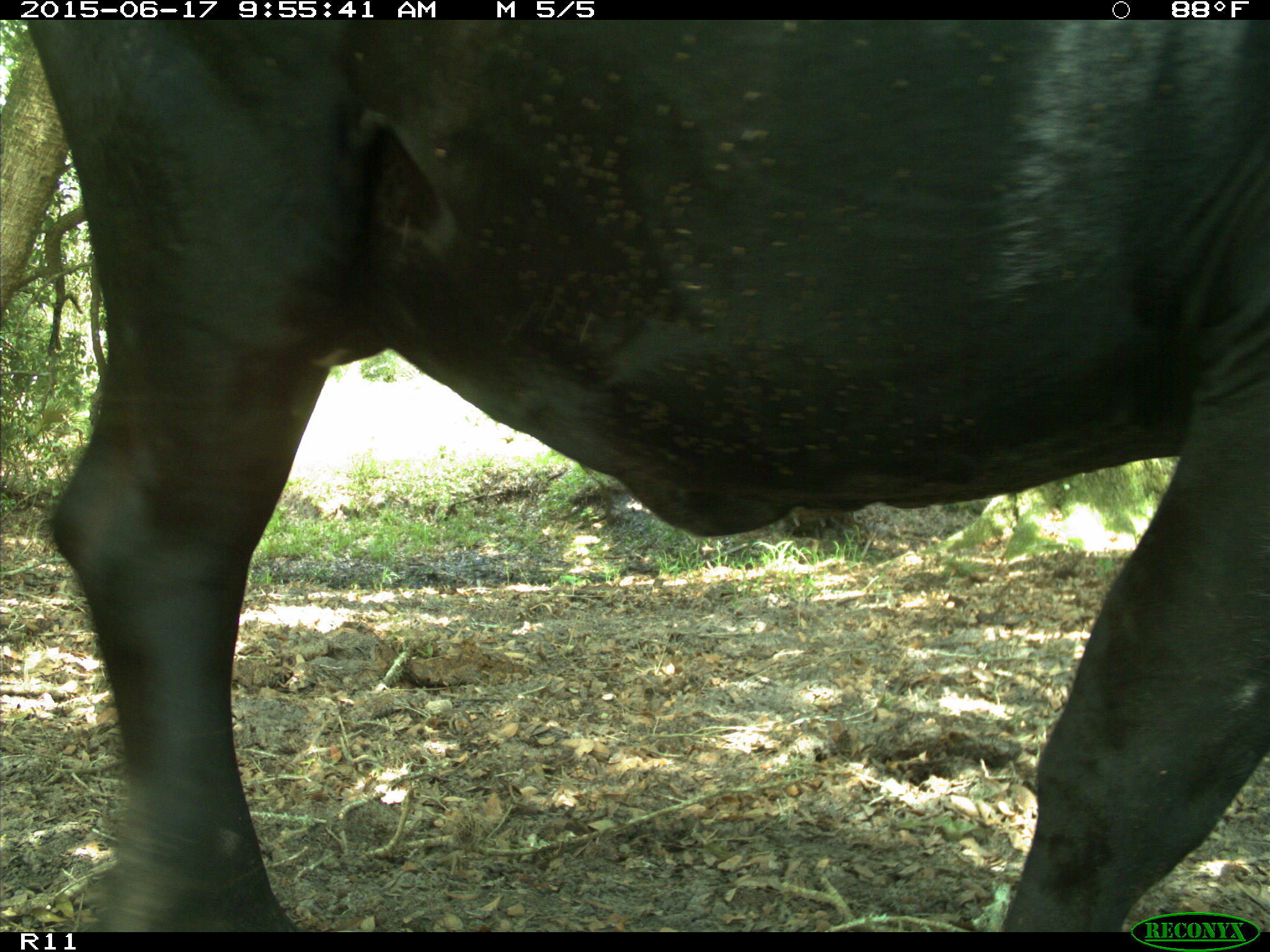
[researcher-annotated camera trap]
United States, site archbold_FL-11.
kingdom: Animalia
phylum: Chordata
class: Mammalia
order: Artiodactyla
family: Bovidae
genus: Bos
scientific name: Bos taurus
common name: domestic cow